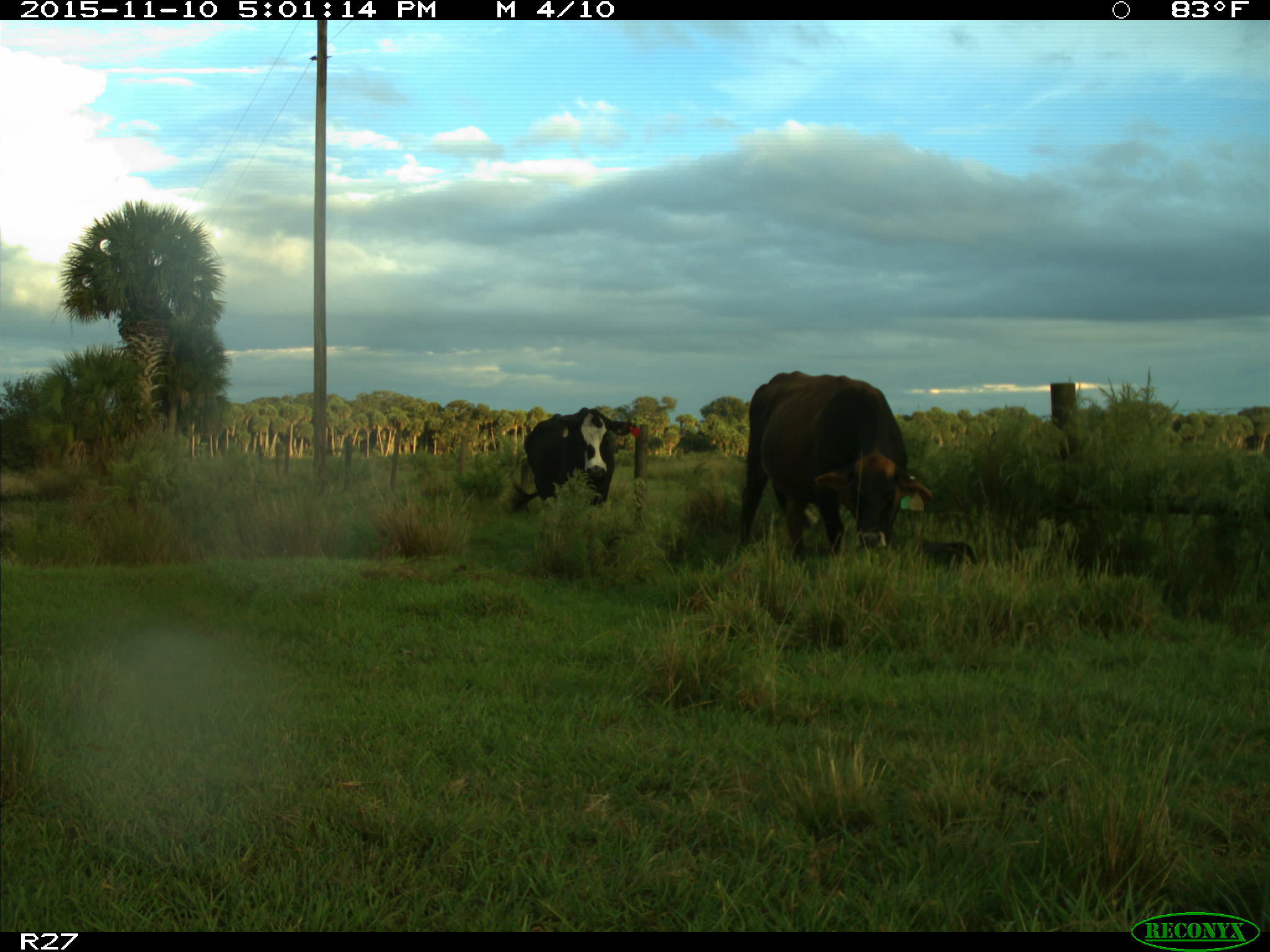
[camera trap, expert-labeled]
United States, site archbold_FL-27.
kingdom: Animalia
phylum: Chordata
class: Mammalia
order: Artiodactyla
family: Bovidae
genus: Bos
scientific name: Bos taurus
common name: domestic cow